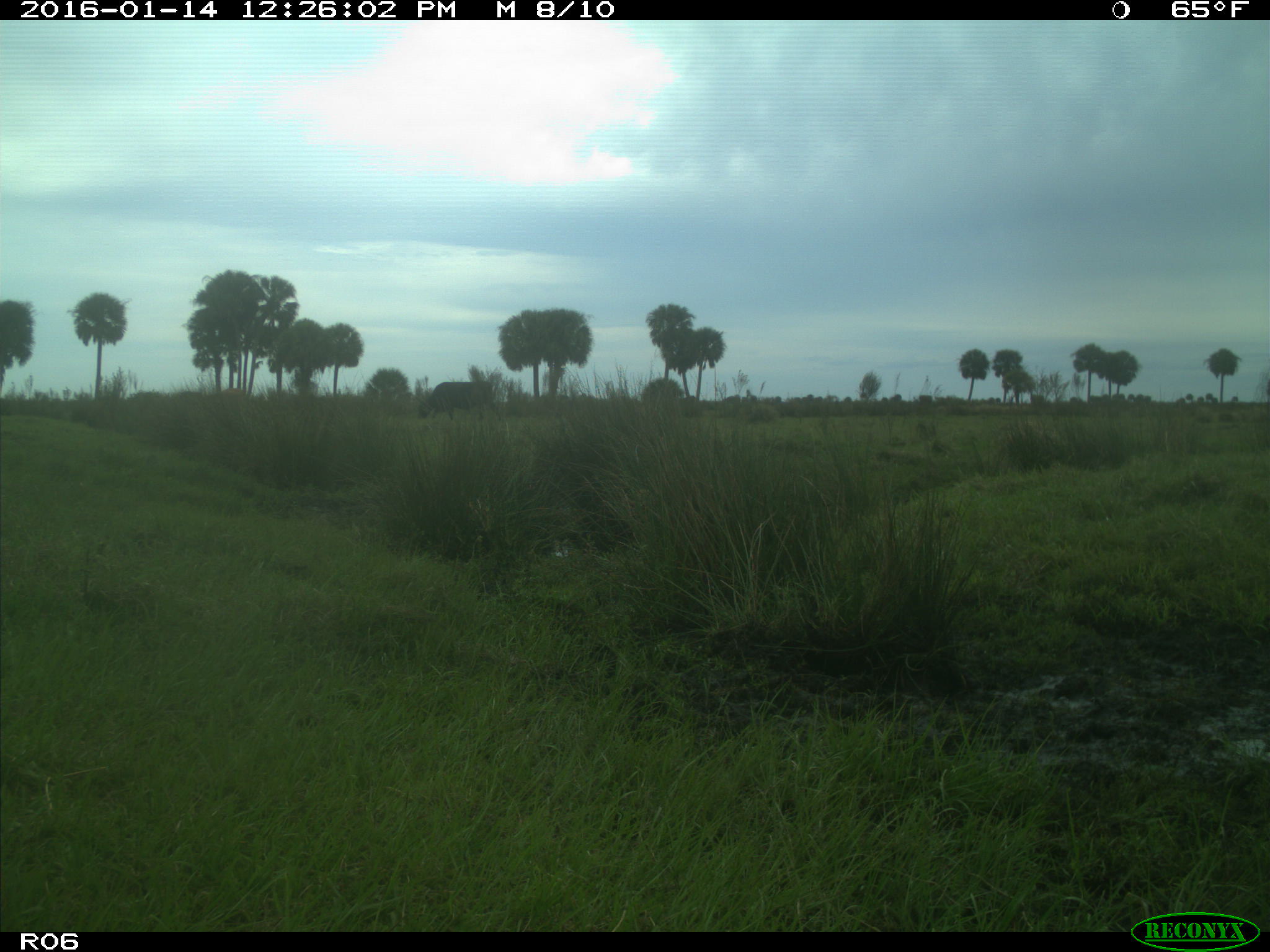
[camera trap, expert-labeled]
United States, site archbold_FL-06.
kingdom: Animalia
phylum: Chordata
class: Mammalia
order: Artiodactyla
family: Bovidae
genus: Bos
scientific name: Bos taurus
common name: domestic cow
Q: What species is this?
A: Bos taurus (domestic cow).